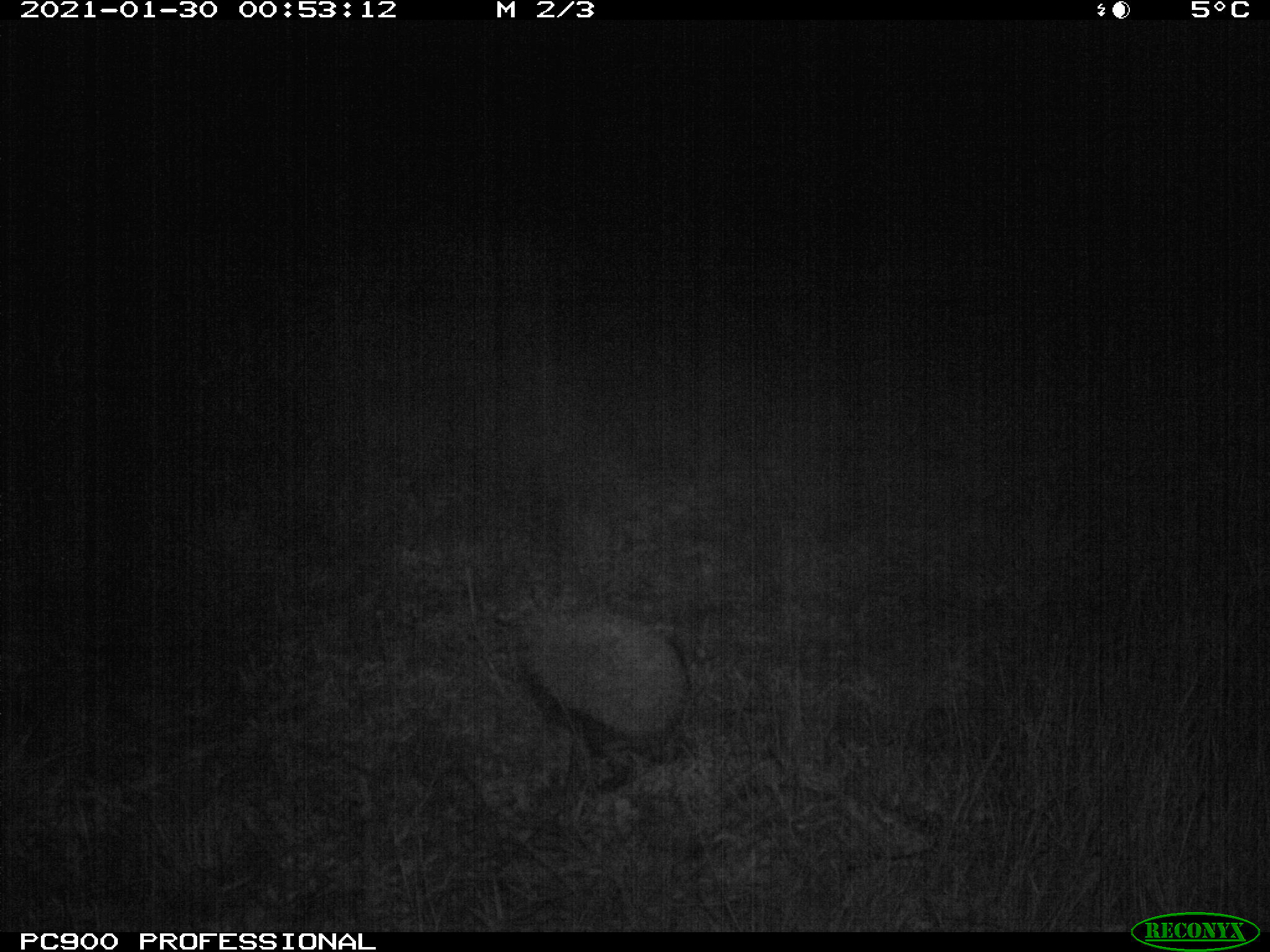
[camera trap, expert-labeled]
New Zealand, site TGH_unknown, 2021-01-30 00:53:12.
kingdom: Animalia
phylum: Chordata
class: Mammalia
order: Eulipotyphla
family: Erinaceidae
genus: Erinaceus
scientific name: Erinaceus europaeus europaeus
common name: european hedgehog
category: hedgehog